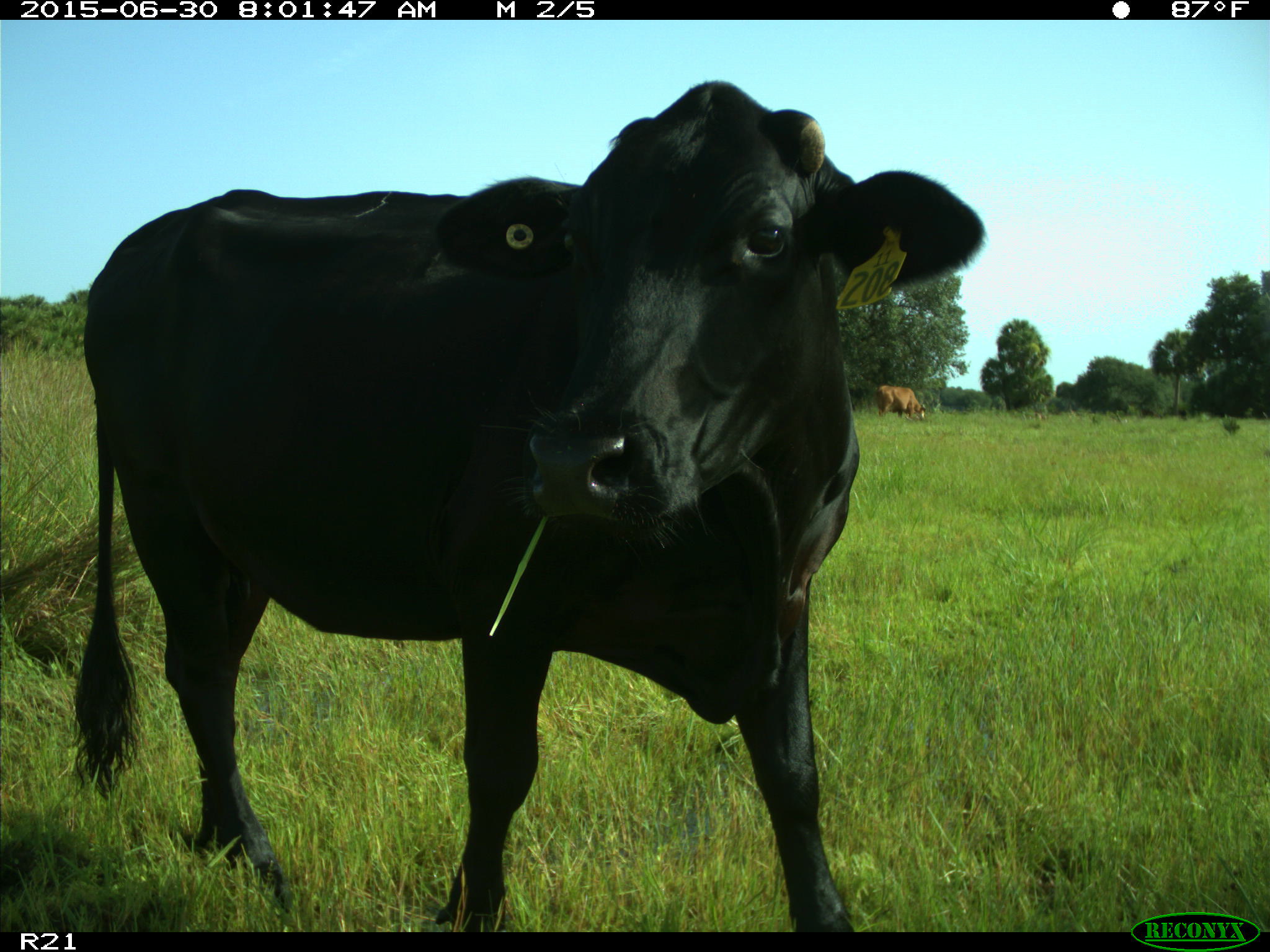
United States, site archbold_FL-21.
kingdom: Animalia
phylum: Chordata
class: Mammalia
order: Artiodactyla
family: Bovidae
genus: Bos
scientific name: Bos taurus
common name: domestic cow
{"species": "Bos taurus (domestic cow)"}